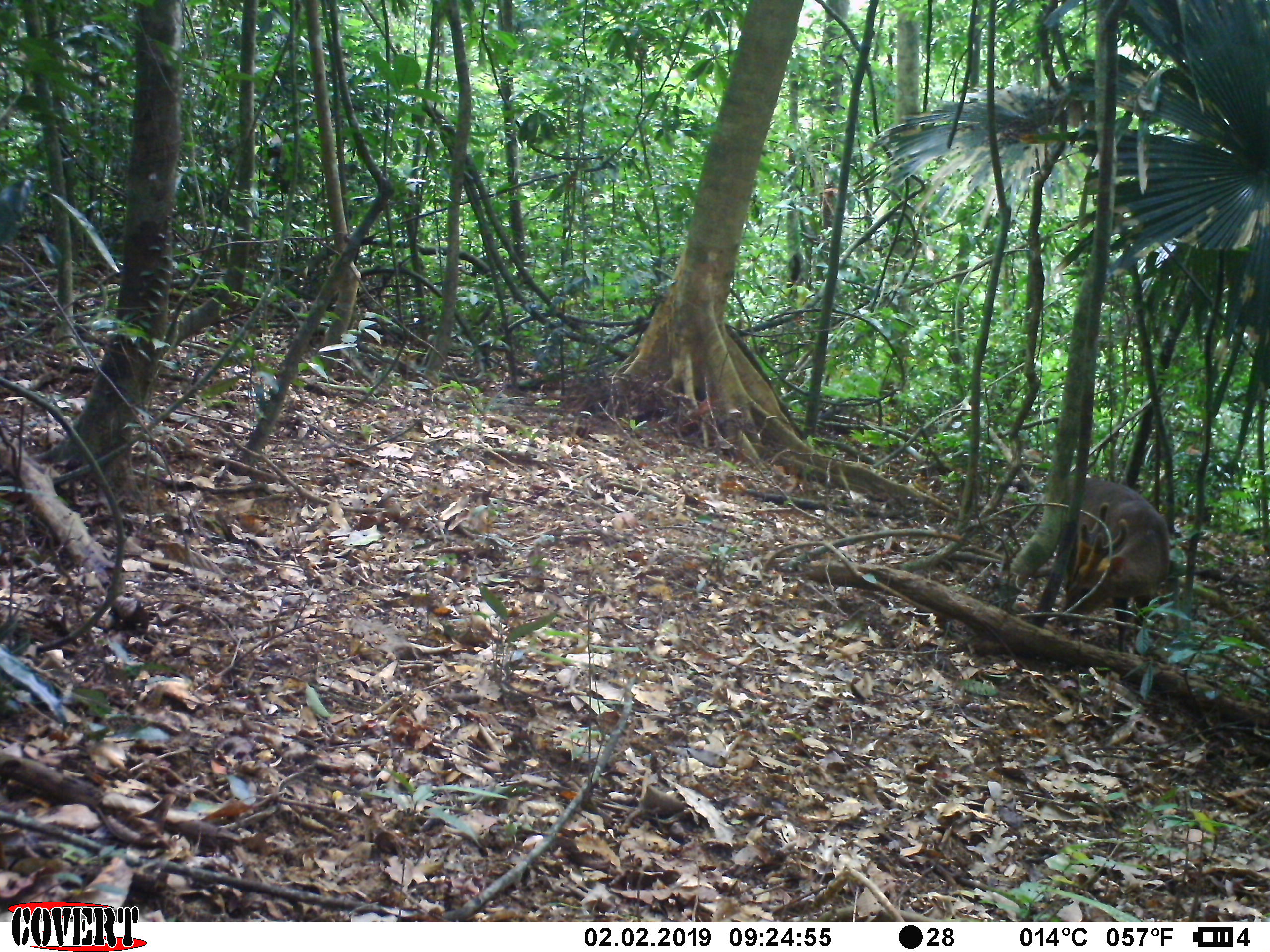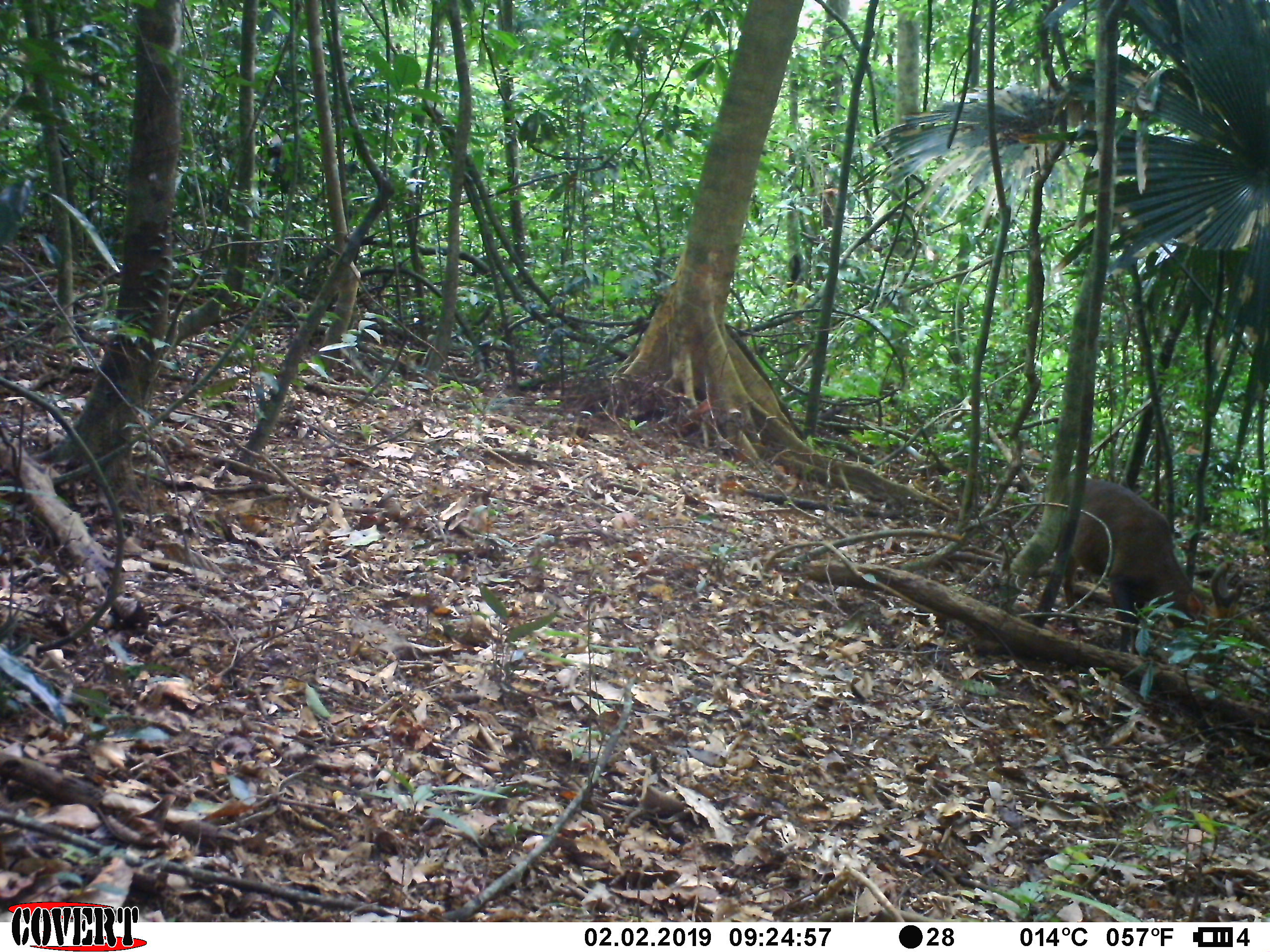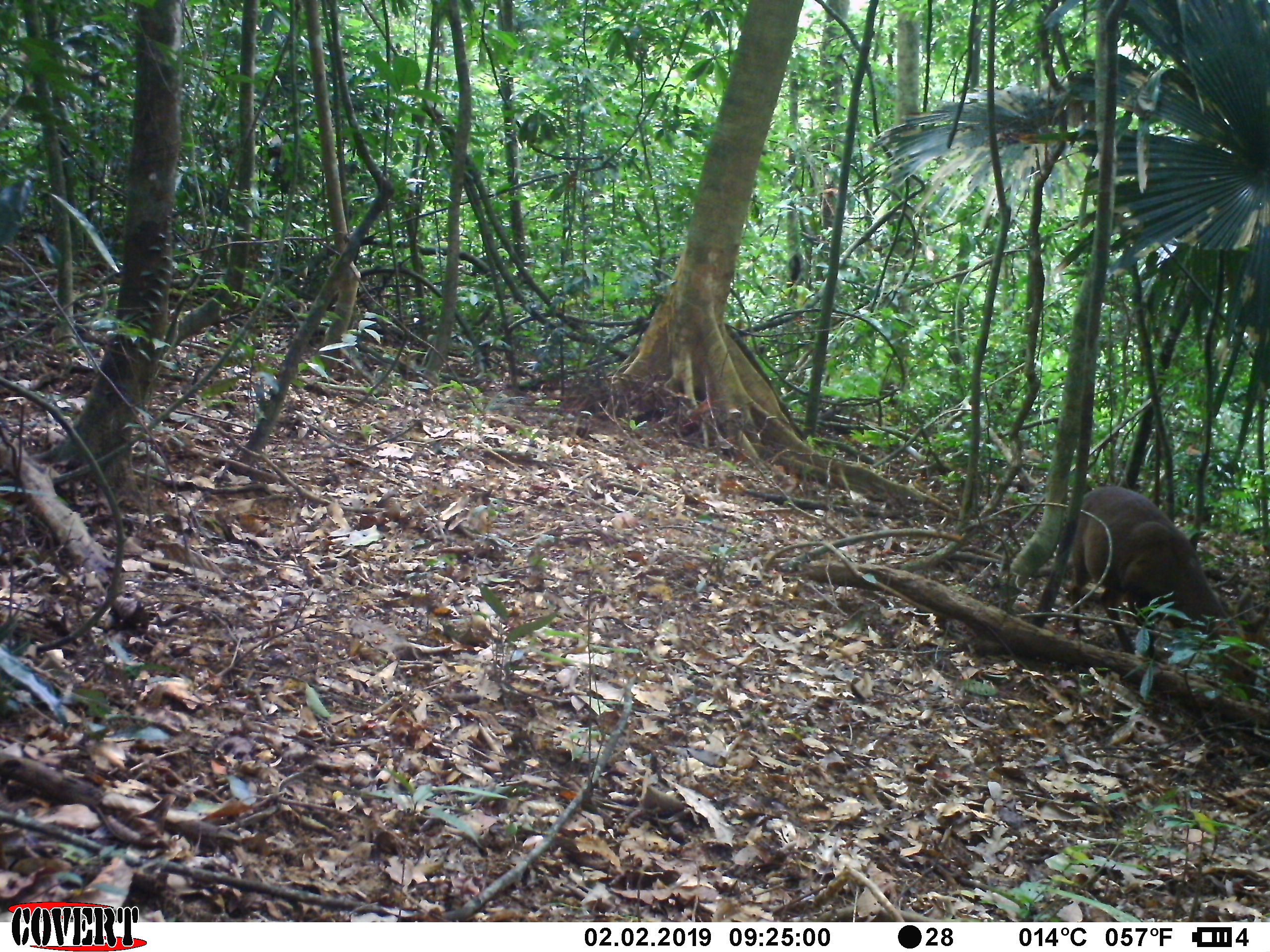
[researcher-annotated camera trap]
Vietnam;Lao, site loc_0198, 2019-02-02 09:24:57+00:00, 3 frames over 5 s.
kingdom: Animalia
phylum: Chordata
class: Mammalia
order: Artiodactyla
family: Cervidae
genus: Muntiacus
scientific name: Muntiacus vuquangensis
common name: large-antlered muntjac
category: large antlered muntjac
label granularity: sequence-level